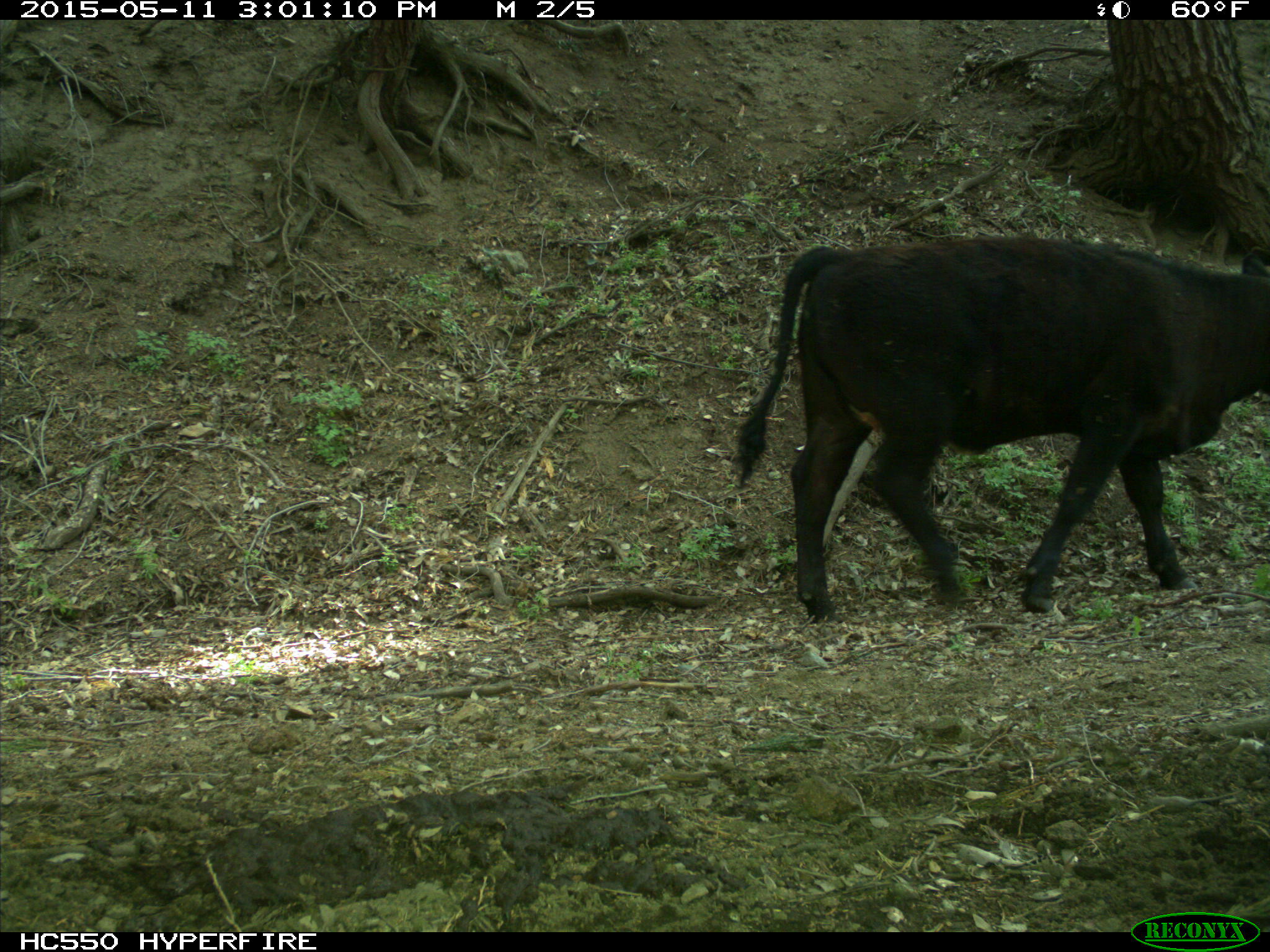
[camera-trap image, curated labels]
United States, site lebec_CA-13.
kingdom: Animalia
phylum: Chordata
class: Mammalia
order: Artiodactyla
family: Bovidae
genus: Bos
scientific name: Bos taurus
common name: domestic cow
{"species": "Bos taurus (domestic cow)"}